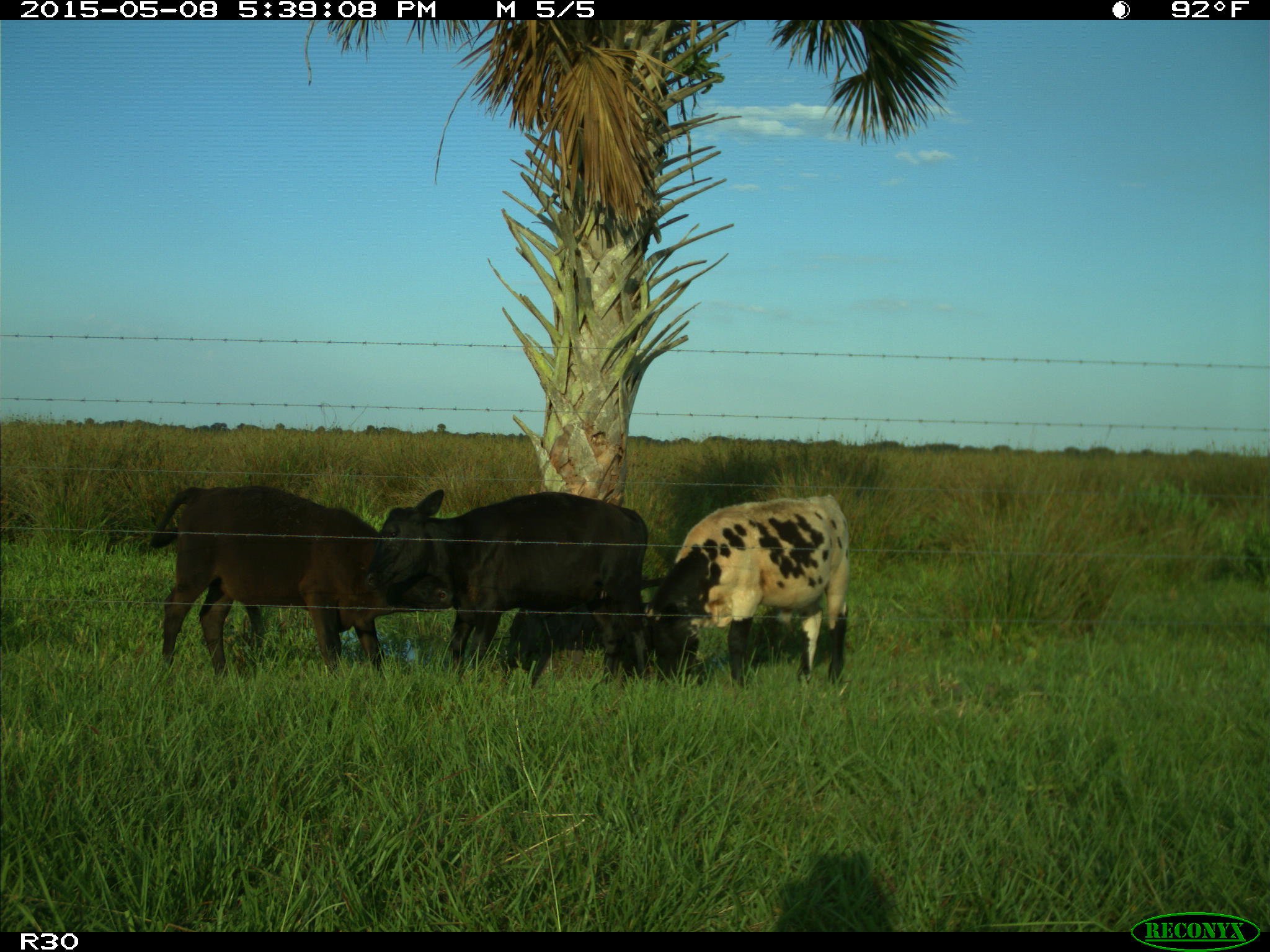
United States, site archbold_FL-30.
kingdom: Animalia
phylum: Chordata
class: Mammalia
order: Artiodactyla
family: Bovidae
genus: Bos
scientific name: Bos taurus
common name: domestic cow